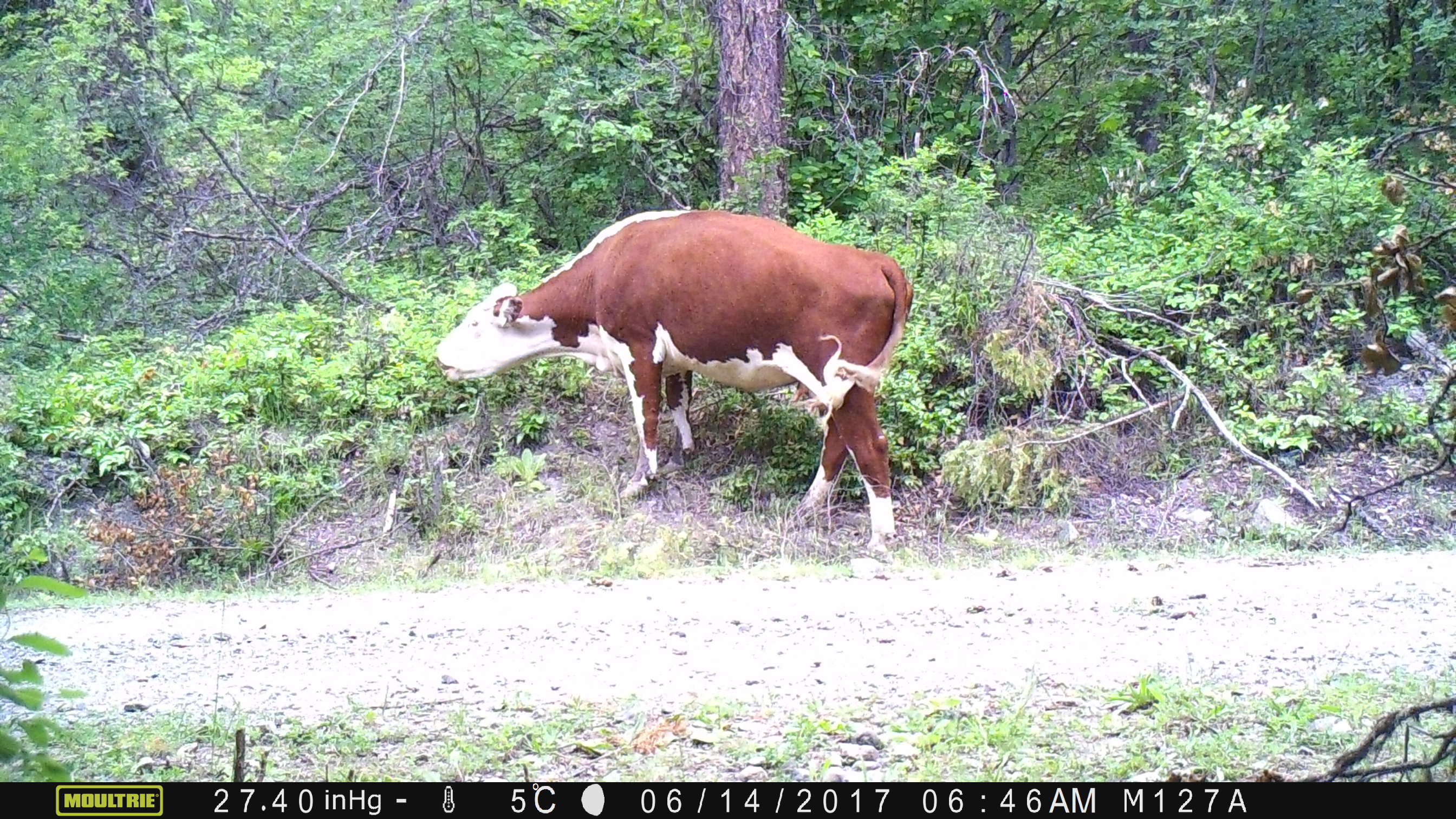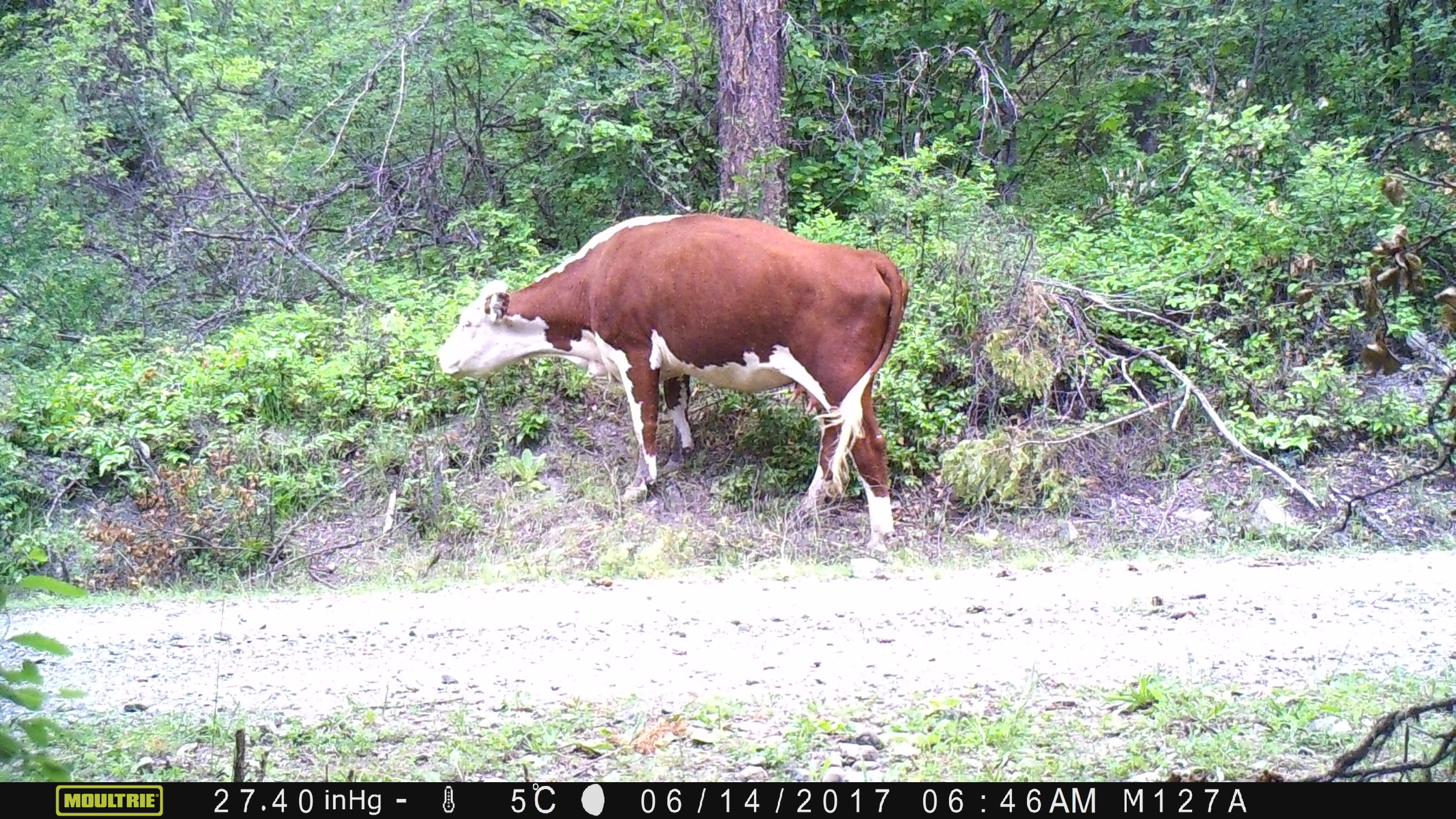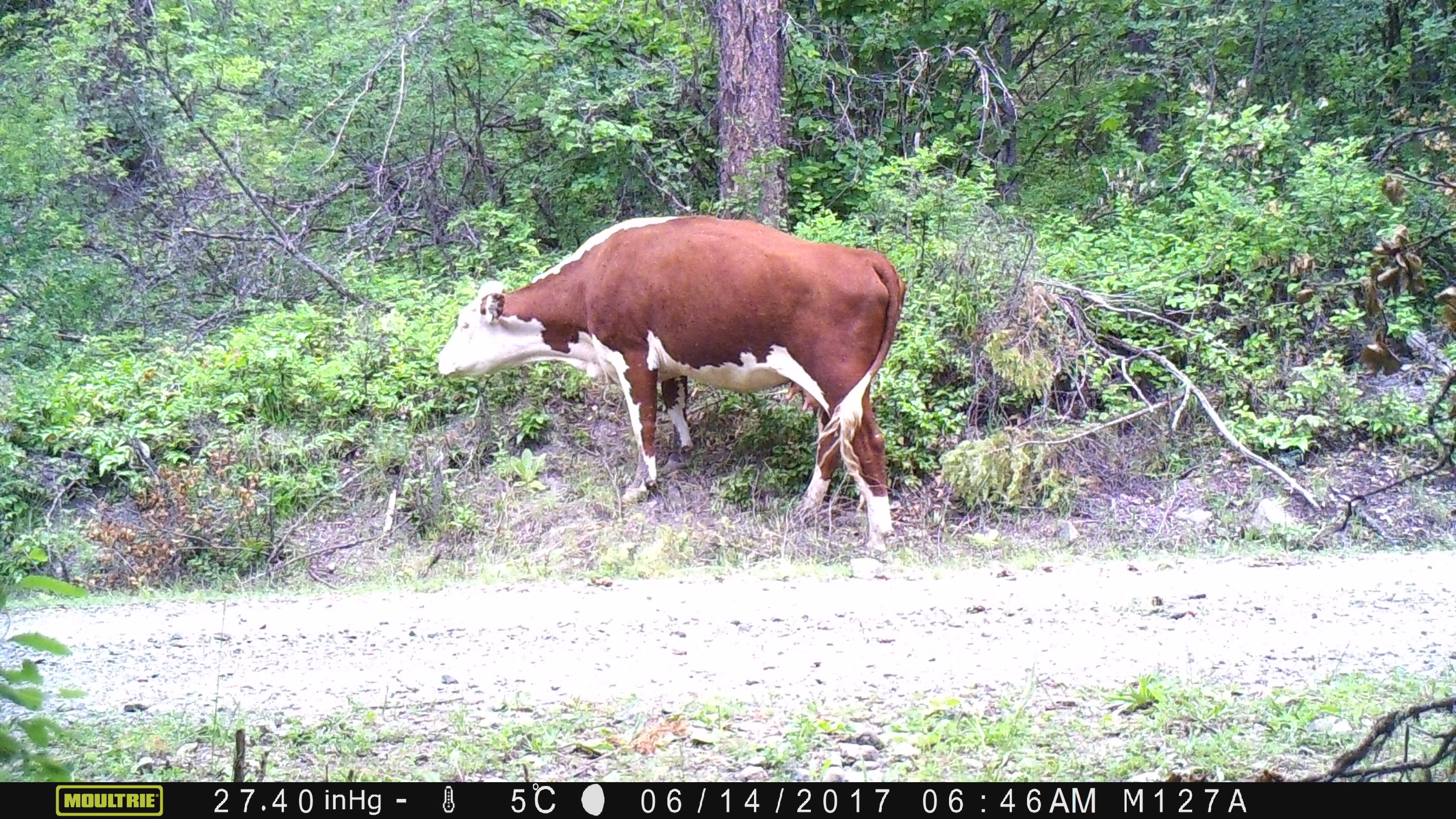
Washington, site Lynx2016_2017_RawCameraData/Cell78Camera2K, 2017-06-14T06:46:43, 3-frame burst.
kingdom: Animalia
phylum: Chordata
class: Mammalia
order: Artiodactyla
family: Bovidae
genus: Bos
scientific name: Bos taurus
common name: domestic cattle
Domestic cattle (Bos taurus). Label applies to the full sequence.